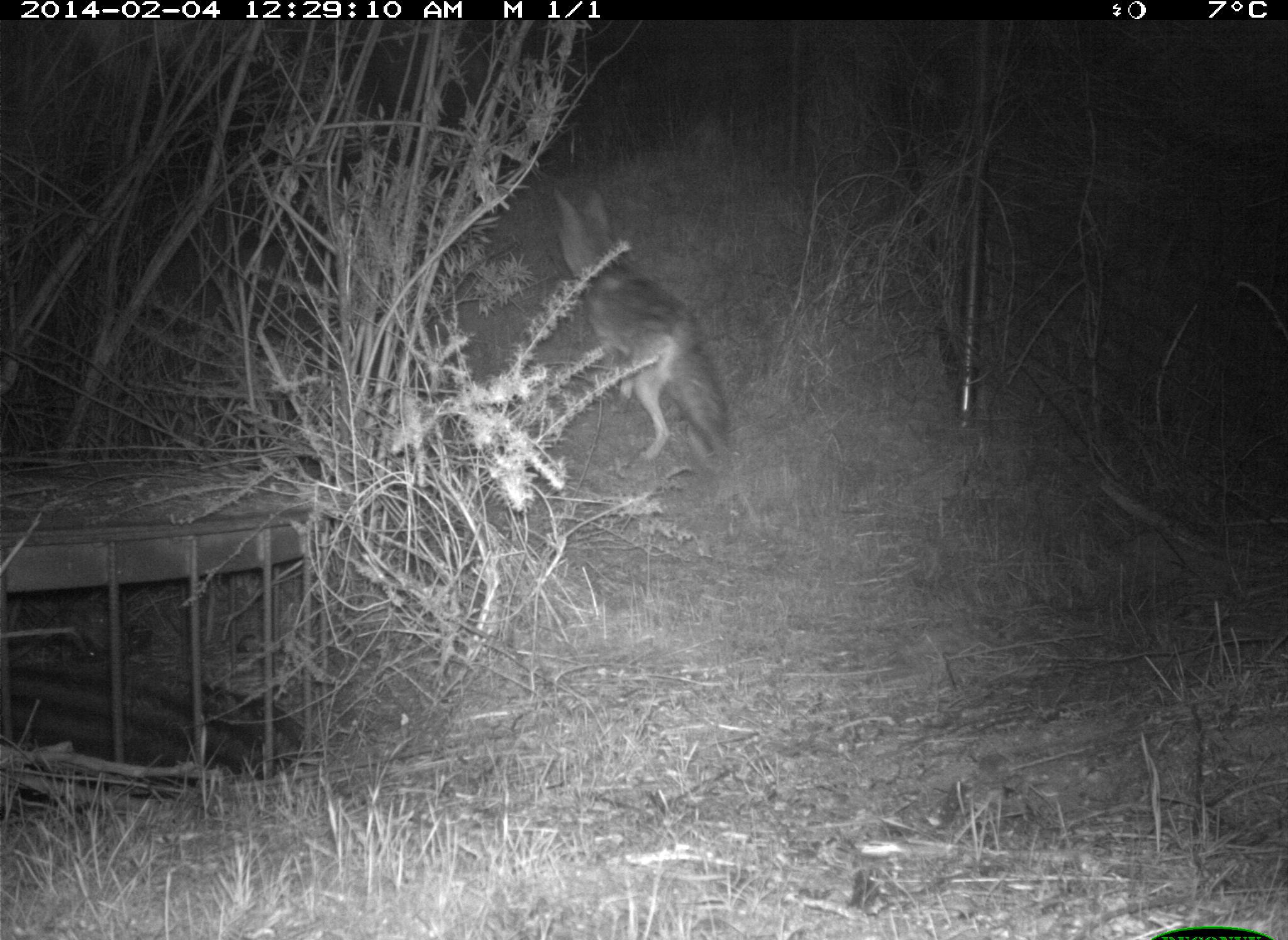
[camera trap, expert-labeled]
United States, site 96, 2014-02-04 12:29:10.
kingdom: Animalia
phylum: Chordata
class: Mammalia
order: Carnivora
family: Canidae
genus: Canis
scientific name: Canis latrans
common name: coyote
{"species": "coyote (Canis latrans)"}